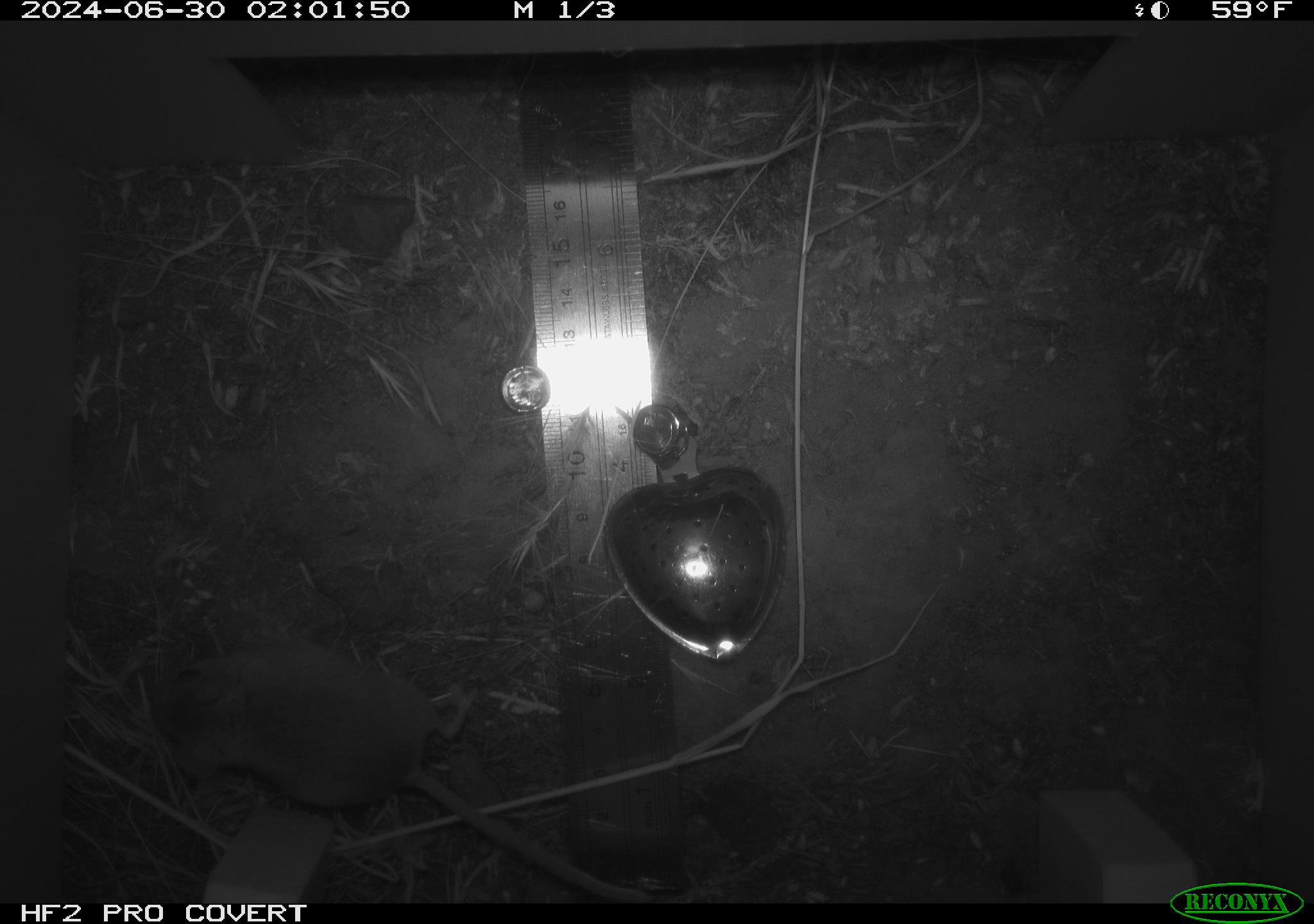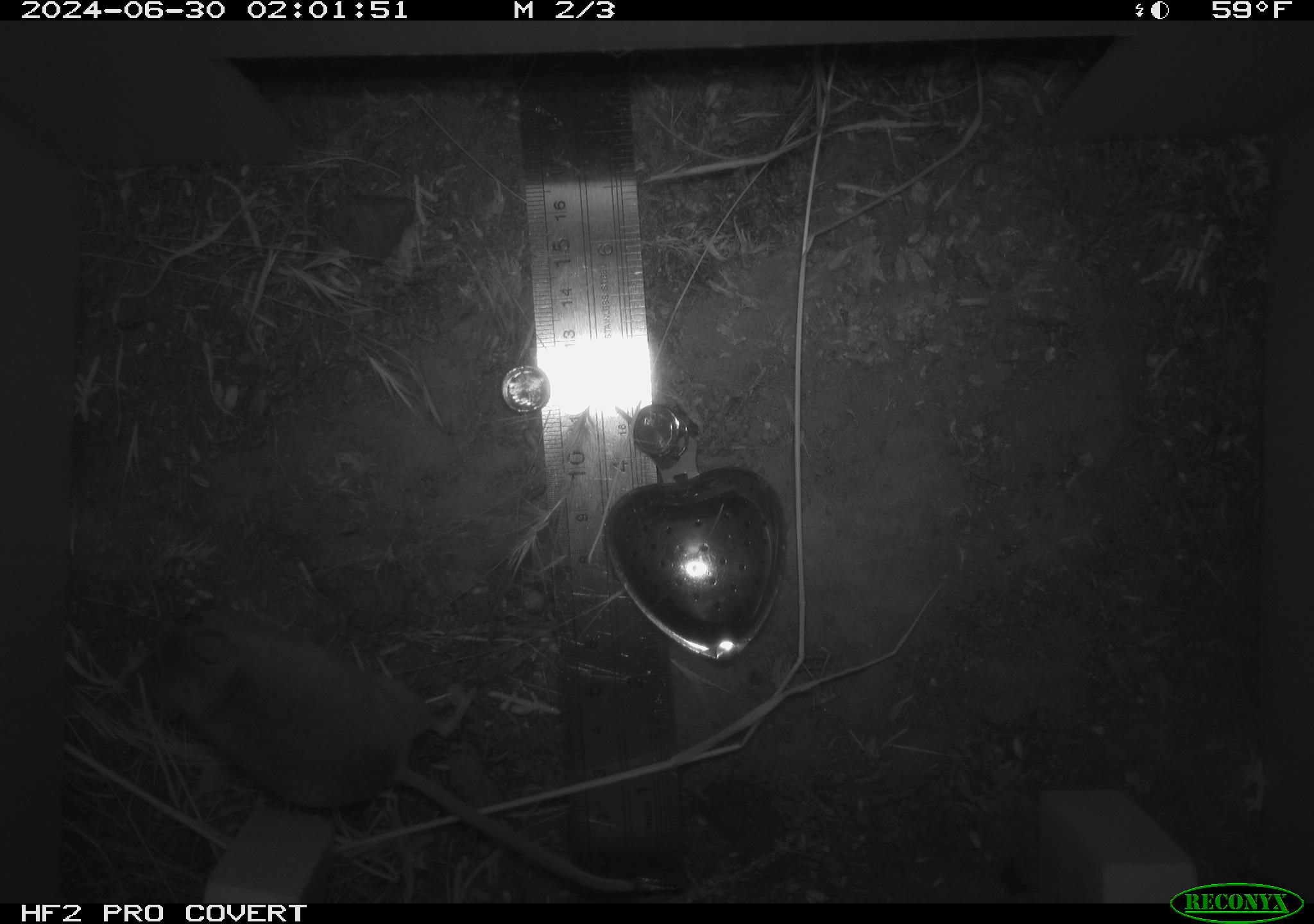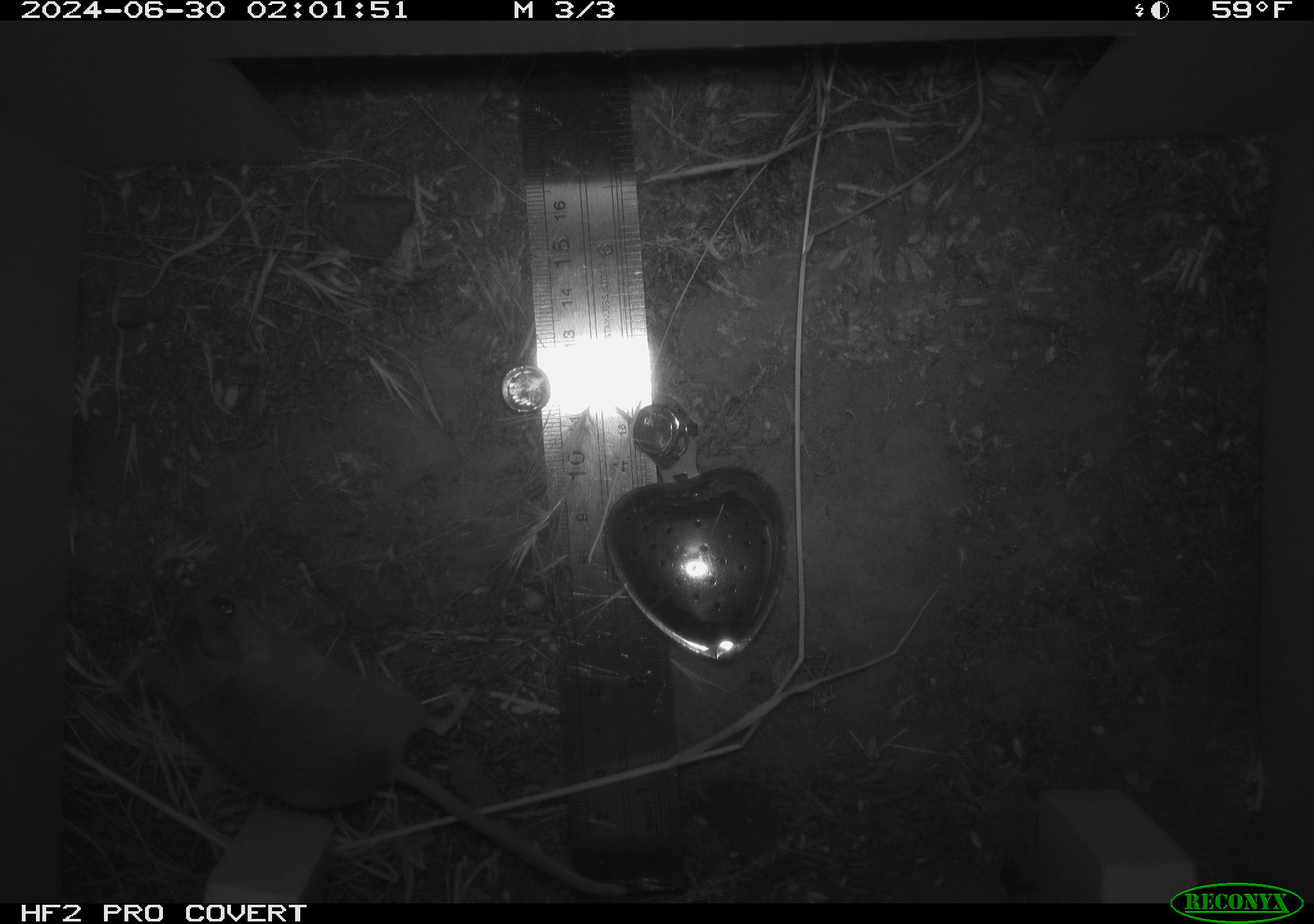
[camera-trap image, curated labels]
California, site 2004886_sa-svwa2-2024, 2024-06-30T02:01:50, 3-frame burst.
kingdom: Animalia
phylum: Chordata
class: Mammalia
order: Rodentia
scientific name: Rodentia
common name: mouse species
Mouse species (Rodentia).